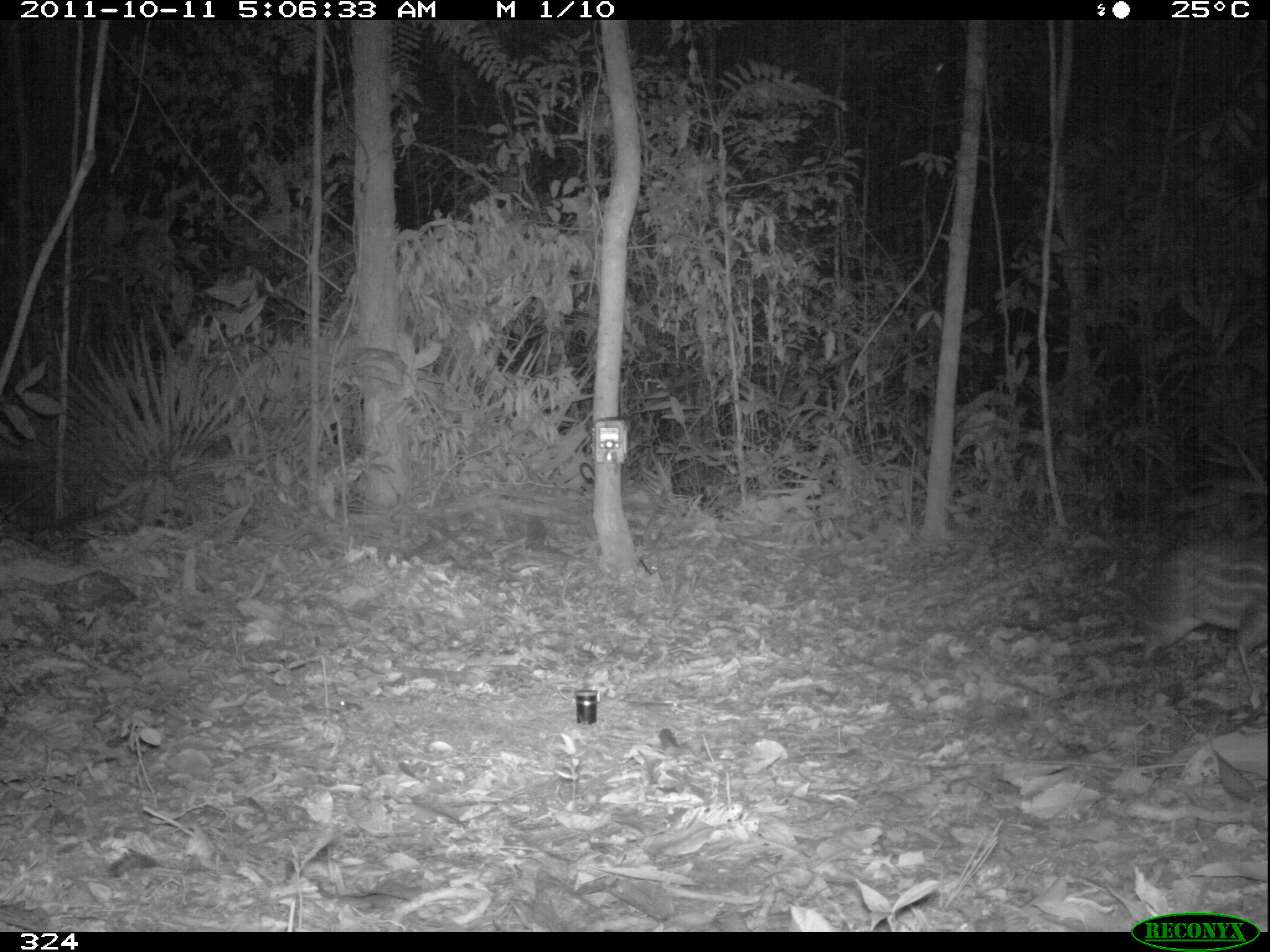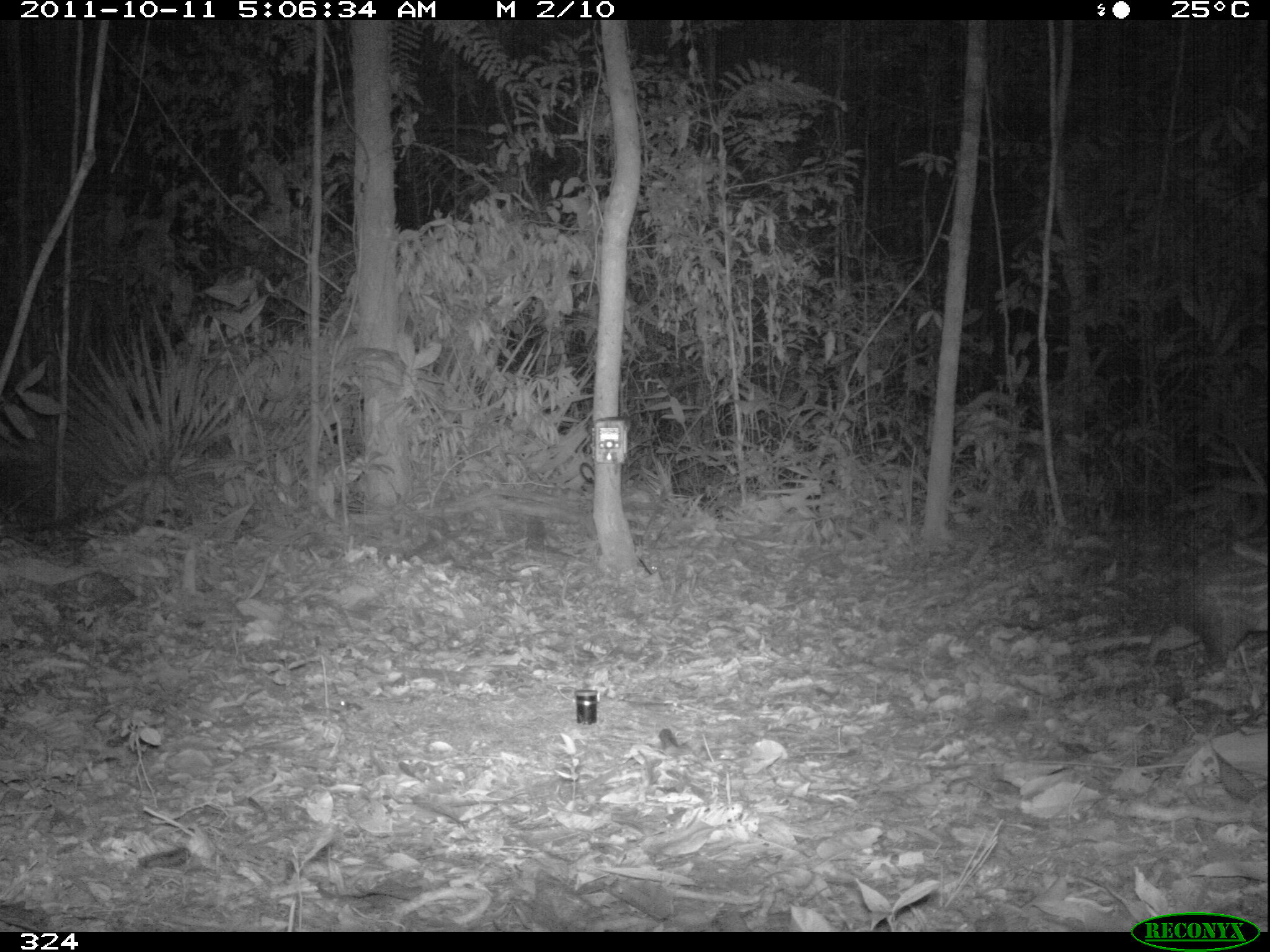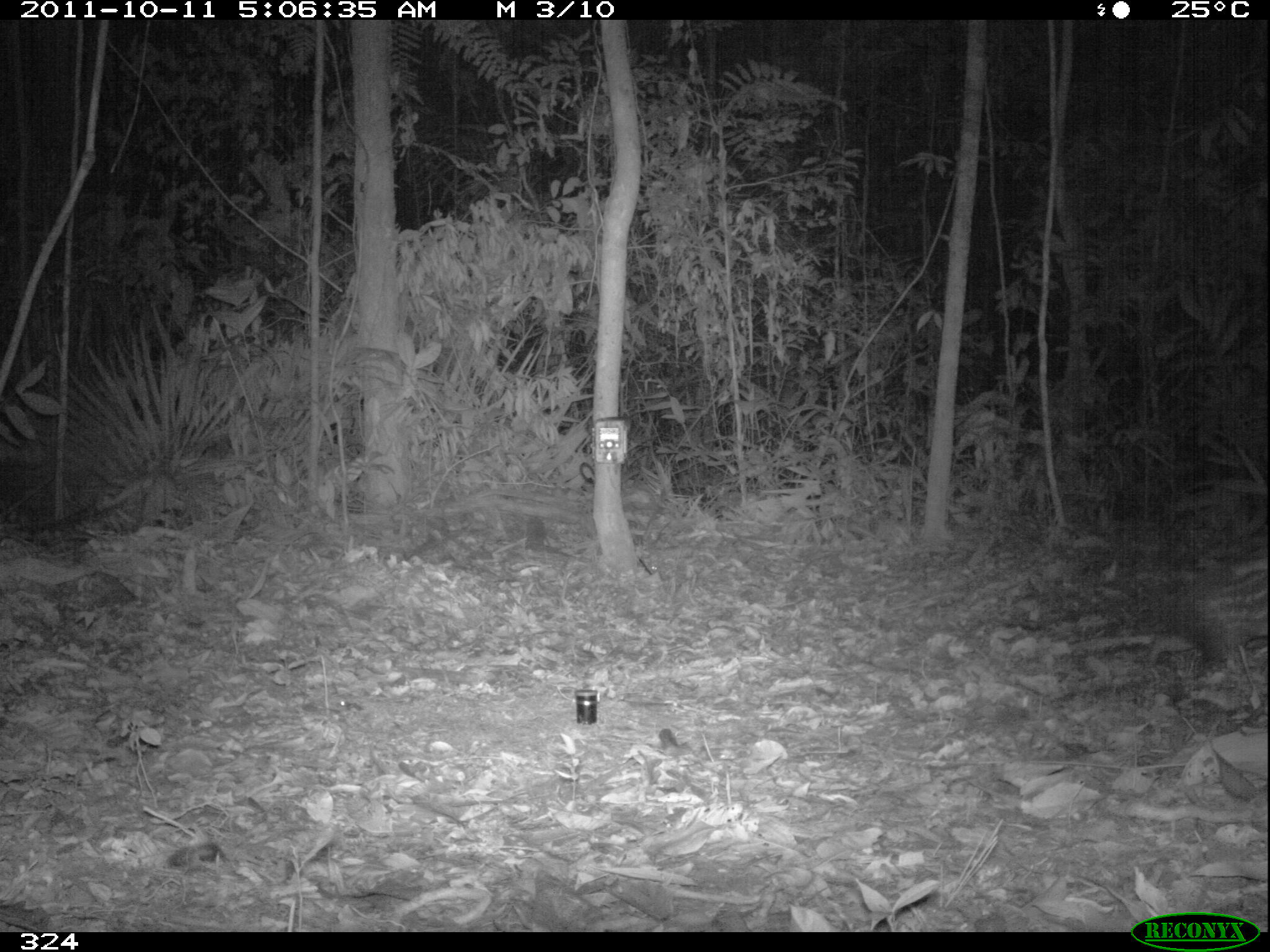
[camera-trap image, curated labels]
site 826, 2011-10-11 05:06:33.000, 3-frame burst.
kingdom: Animalia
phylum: Chordata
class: Mammalia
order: Rodentia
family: Cuniculidae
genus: Cuniculus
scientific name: Cuniculus paca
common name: spotted paca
Cuniculus paca (spotted paca).